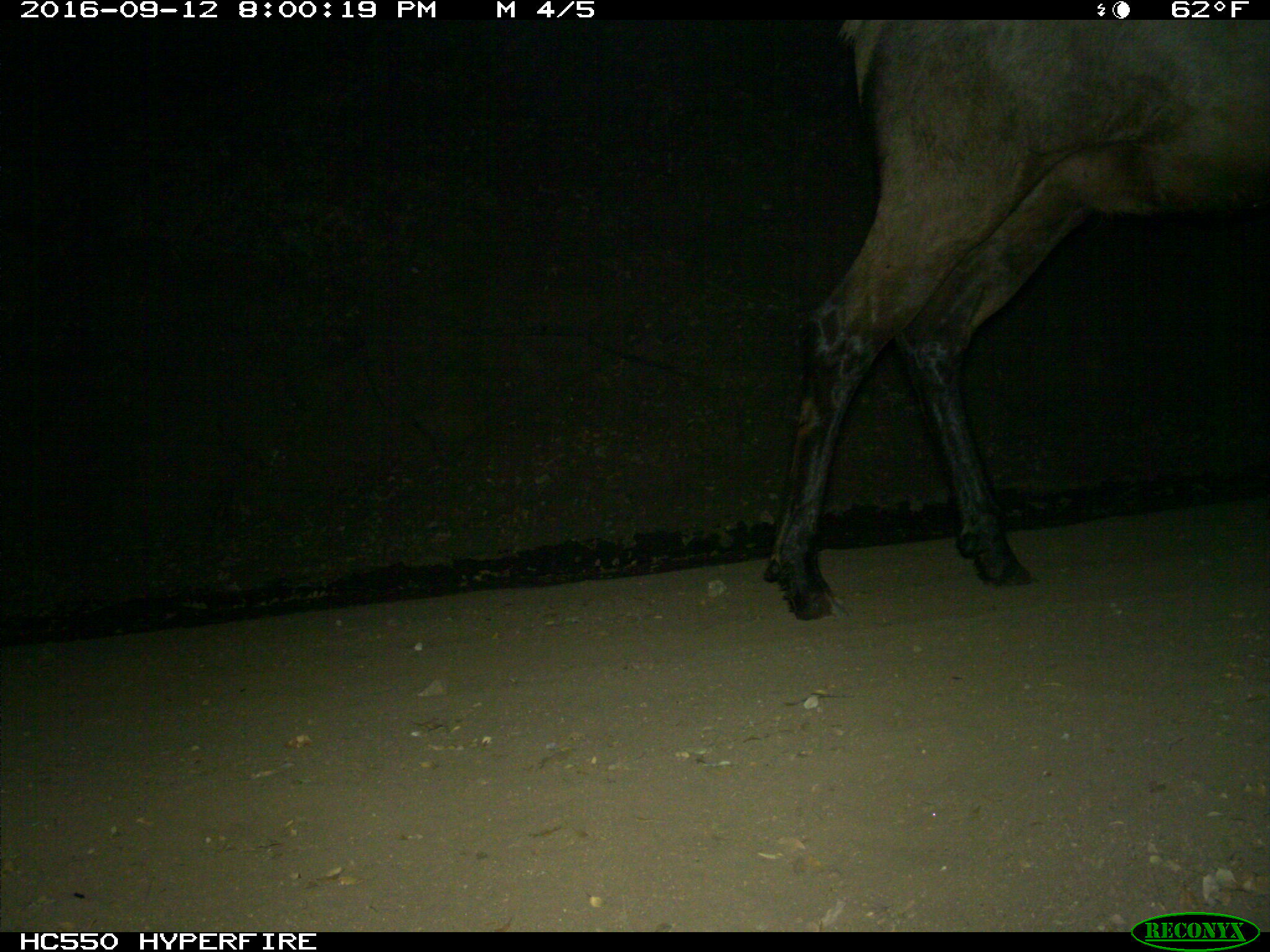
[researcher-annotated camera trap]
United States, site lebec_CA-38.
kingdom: Animalia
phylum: Chordata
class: Mammalia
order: Artiodactyla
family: Cervidae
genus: Cervus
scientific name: Cervus canadensis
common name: elk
Cervus canadensis (elk).